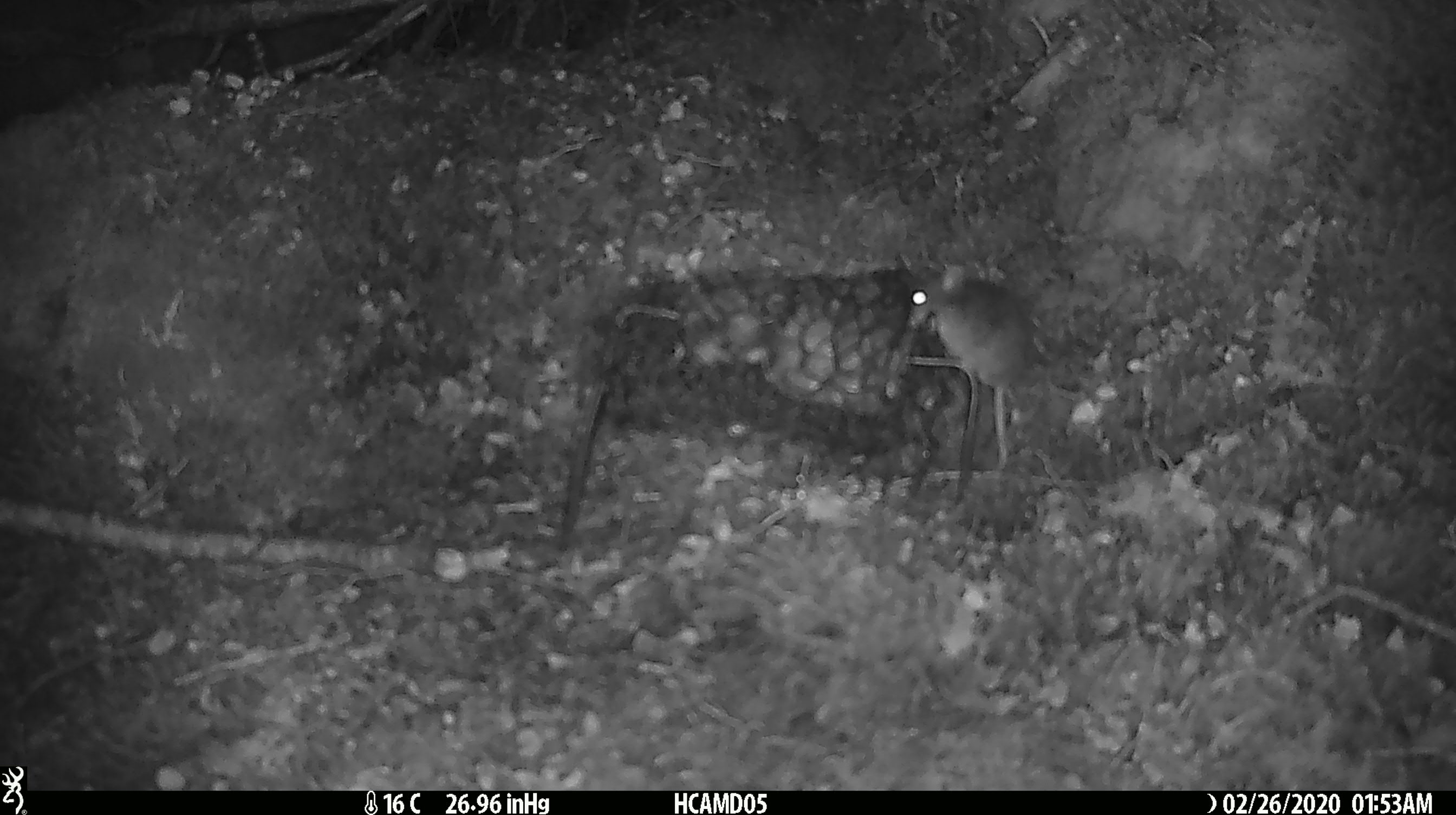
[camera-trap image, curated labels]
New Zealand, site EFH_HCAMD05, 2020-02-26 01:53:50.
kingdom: Animalia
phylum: Chordata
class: Mammalia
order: Rodentia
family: Muridae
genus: Mus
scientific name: Mus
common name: mouse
Mouse (Mus).